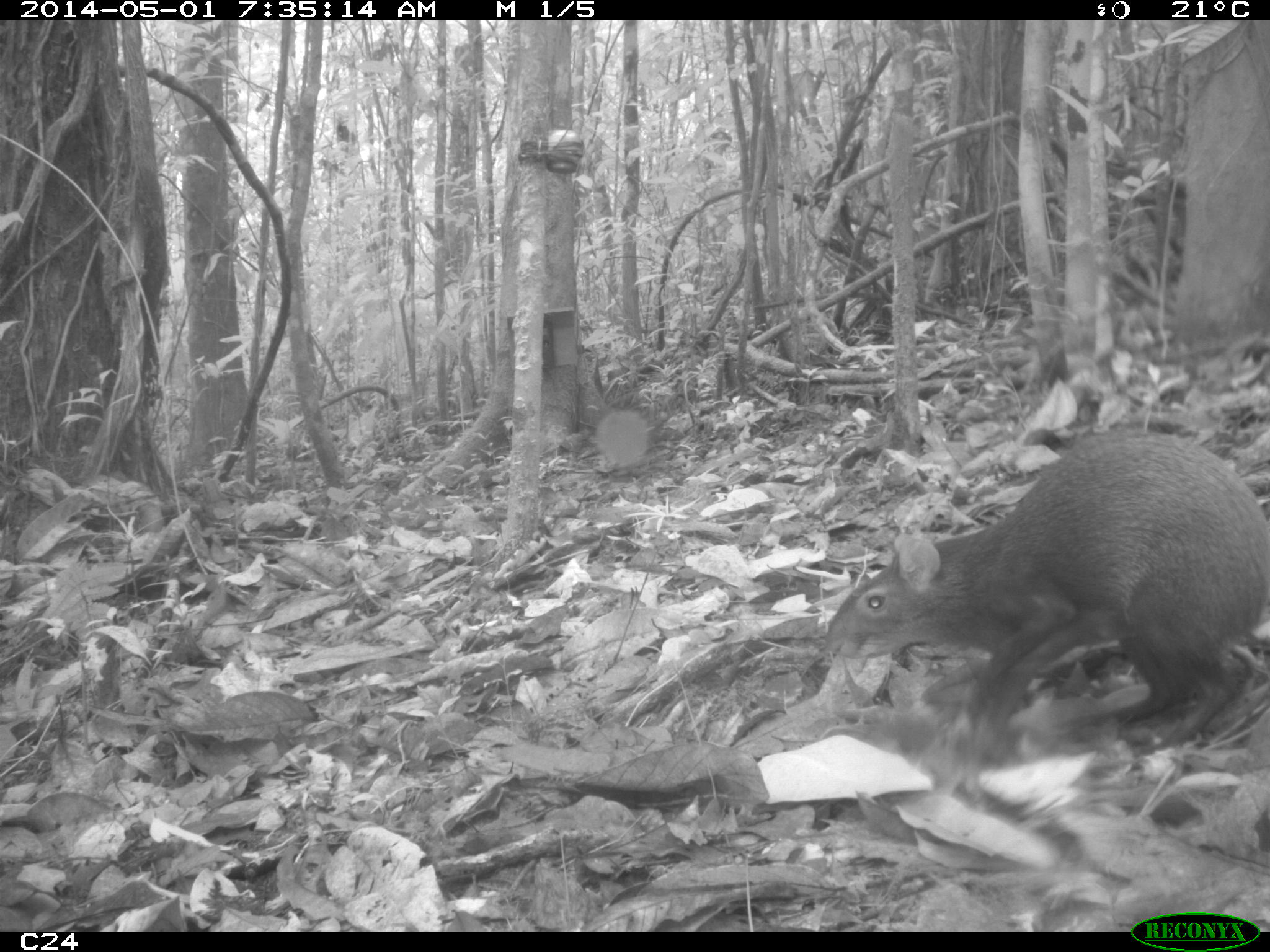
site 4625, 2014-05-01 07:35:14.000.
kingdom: Animalia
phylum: Chordata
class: Mammalia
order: Rodentia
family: Dasyproctidae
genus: Dasyprocta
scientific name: Dasyprocta leporina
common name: red-rumped agouti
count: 1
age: adult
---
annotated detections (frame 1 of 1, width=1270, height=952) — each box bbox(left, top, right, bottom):
dasyprocta leporina: bbox(820, 427, 1270, 772)